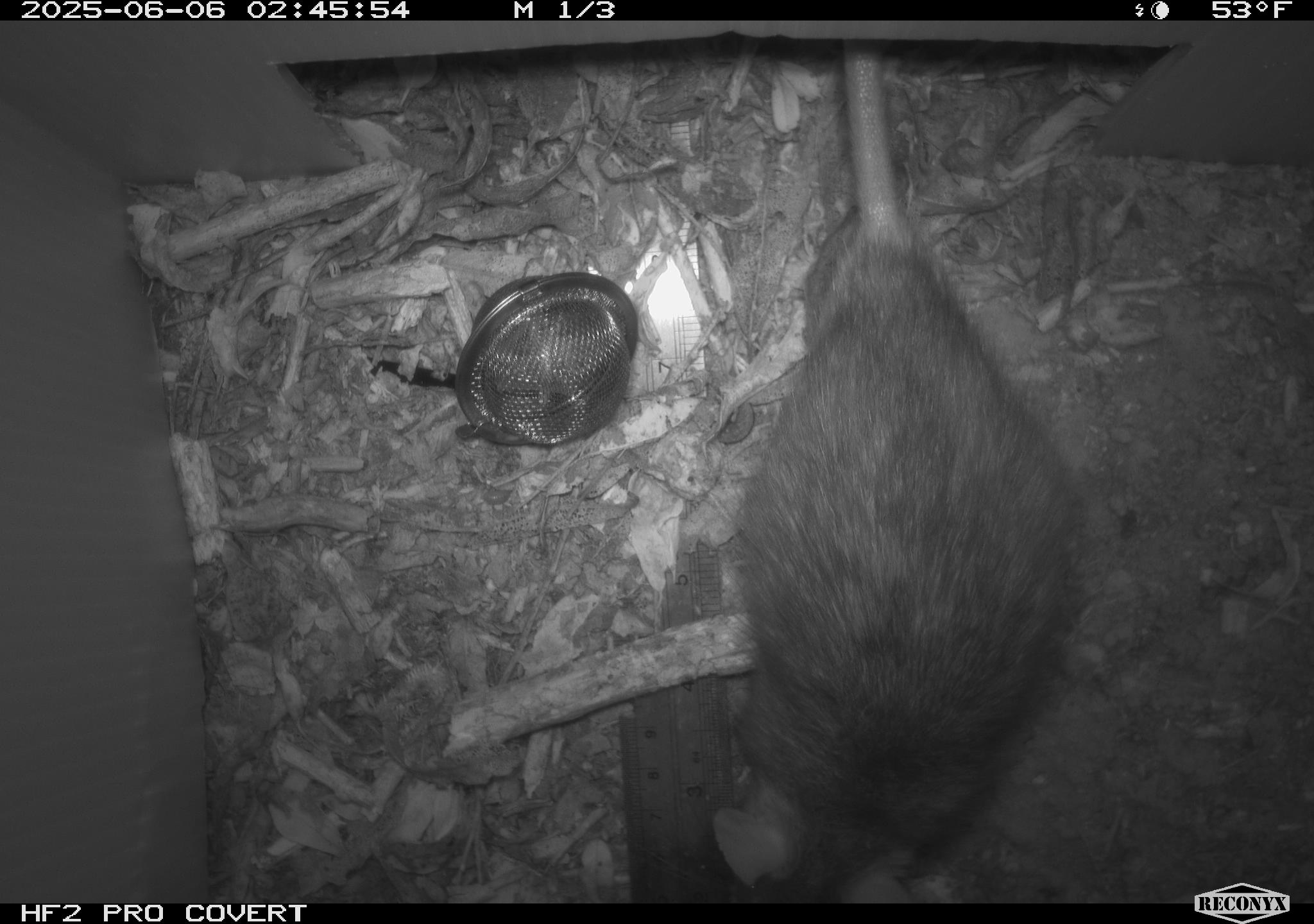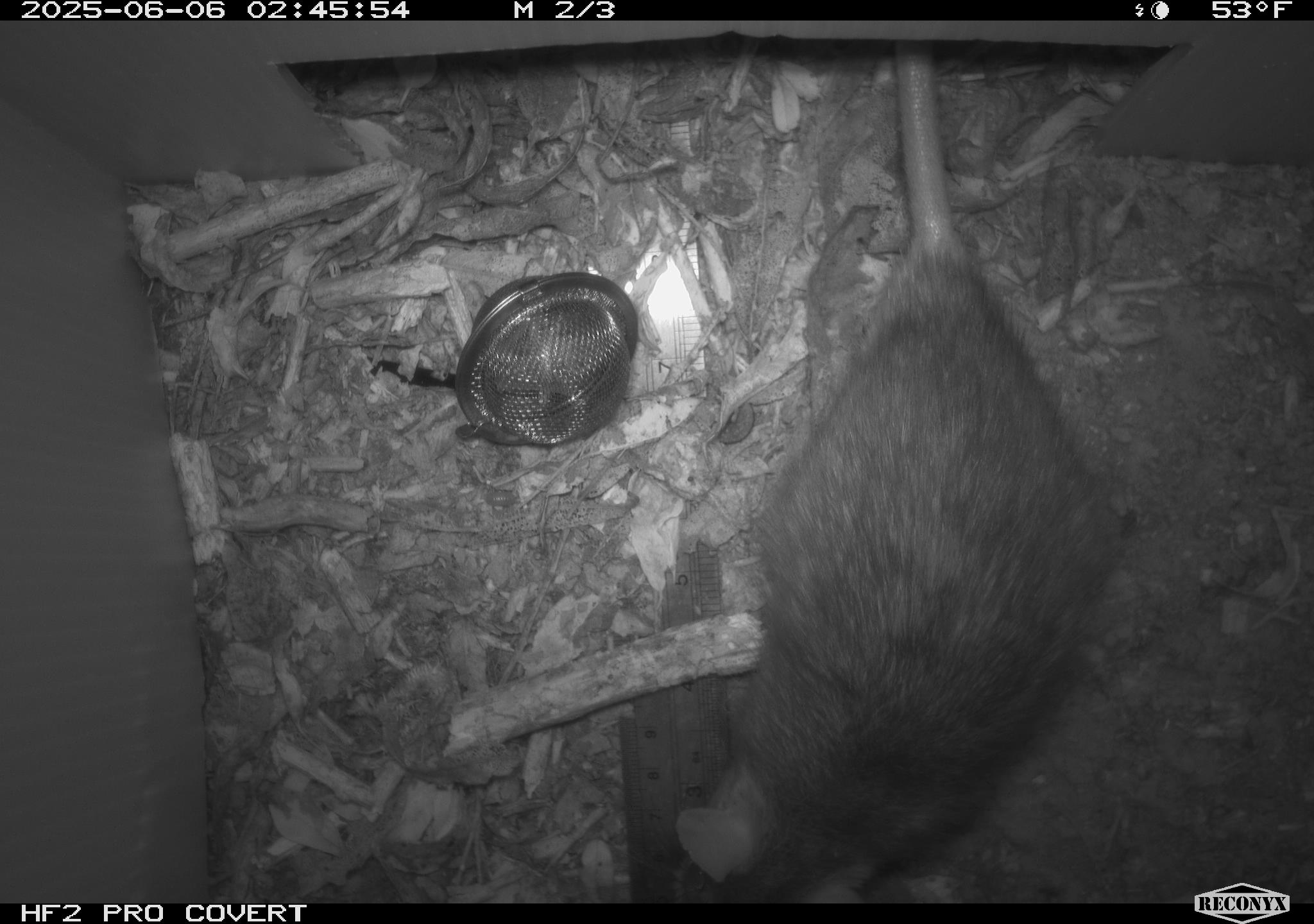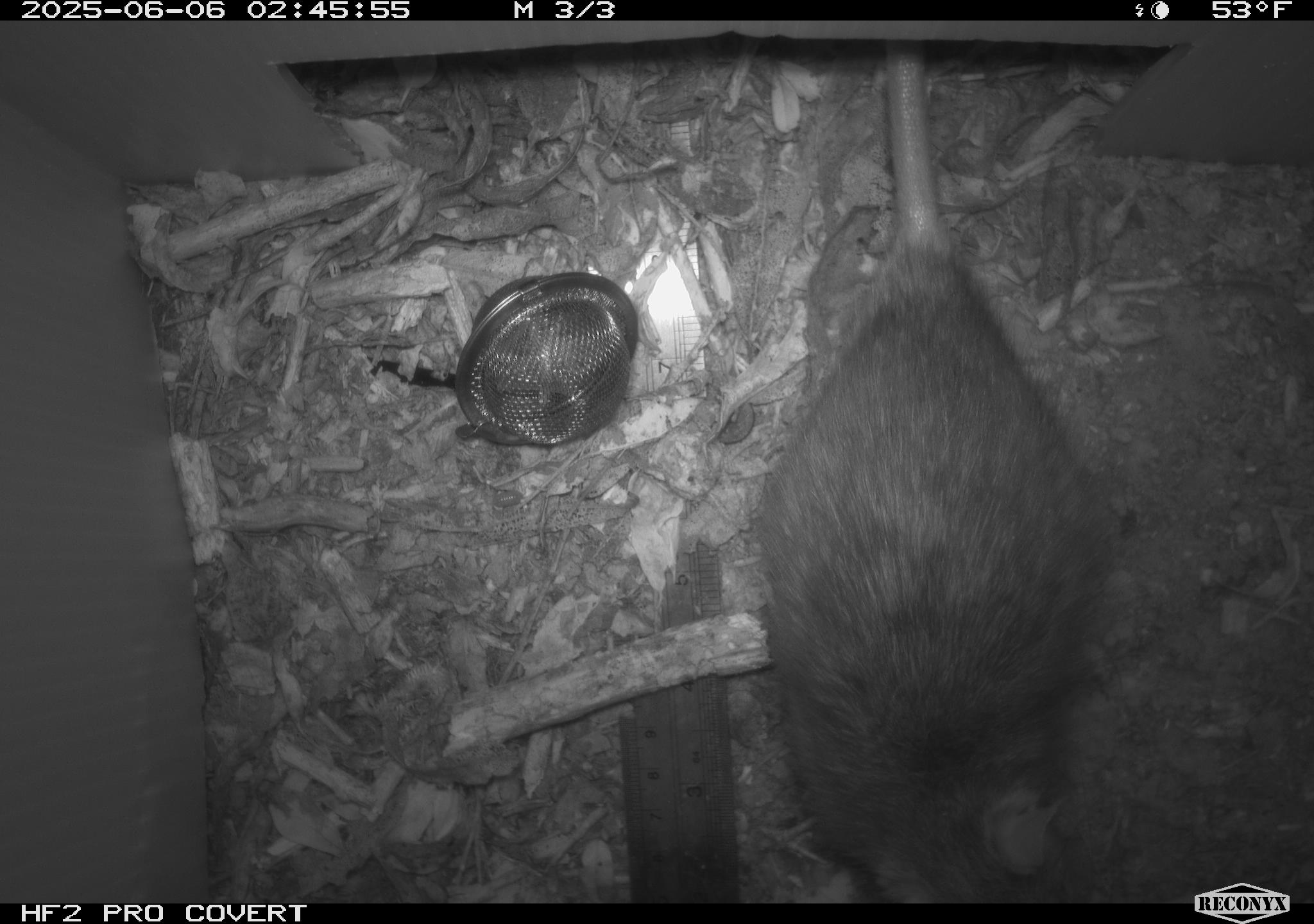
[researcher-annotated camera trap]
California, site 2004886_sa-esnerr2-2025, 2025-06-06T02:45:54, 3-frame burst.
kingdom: Animalia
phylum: Chordata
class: Mammalia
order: Rodentia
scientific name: Rodentia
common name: rodent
Rodent (Rodentia).